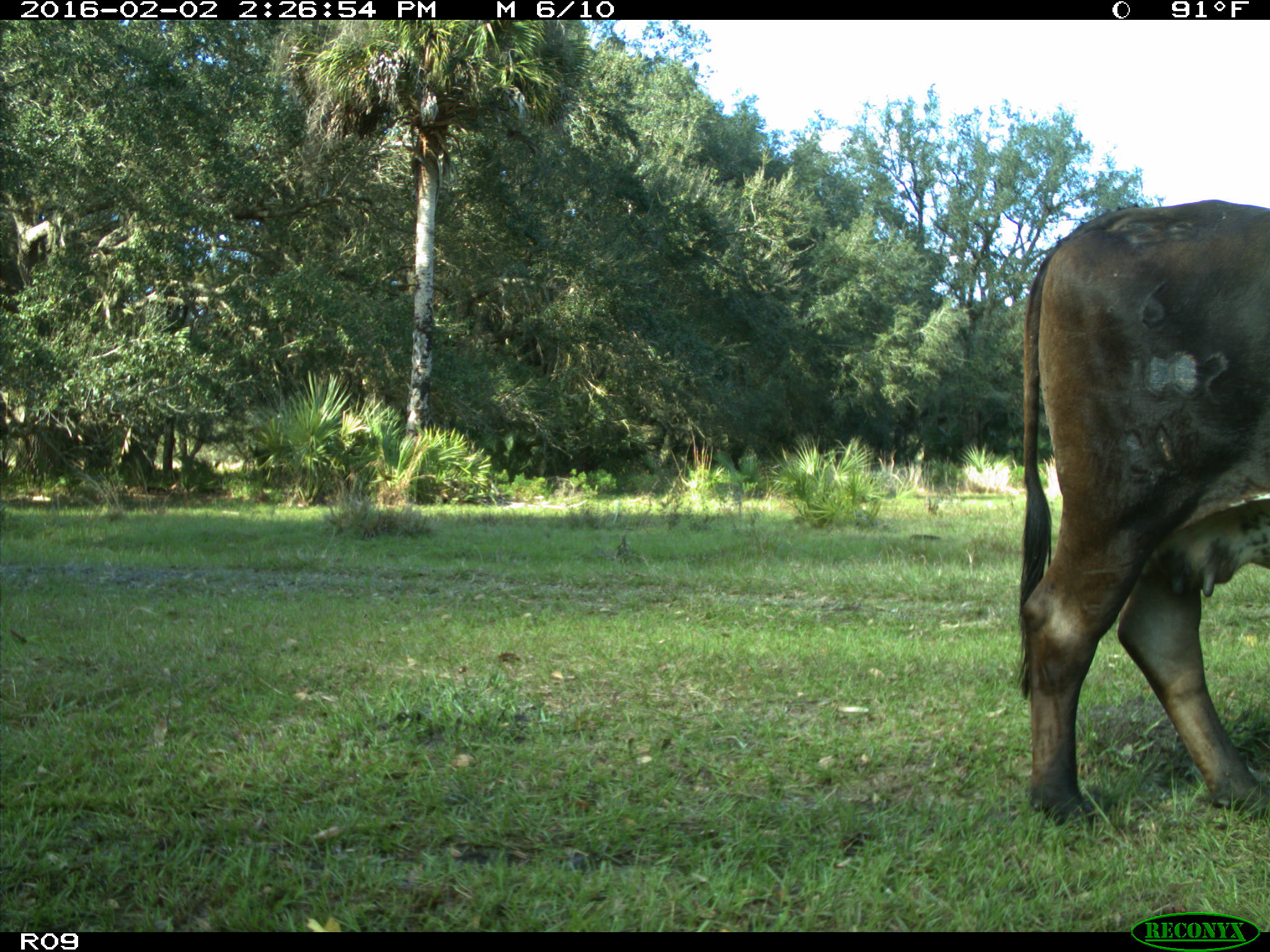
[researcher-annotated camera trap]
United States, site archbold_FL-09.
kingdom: Animalia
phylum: Chordata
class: Mammalia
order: Artiodactyla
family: Bovidae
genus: Bos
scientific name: Bos taurus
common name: domestic cow